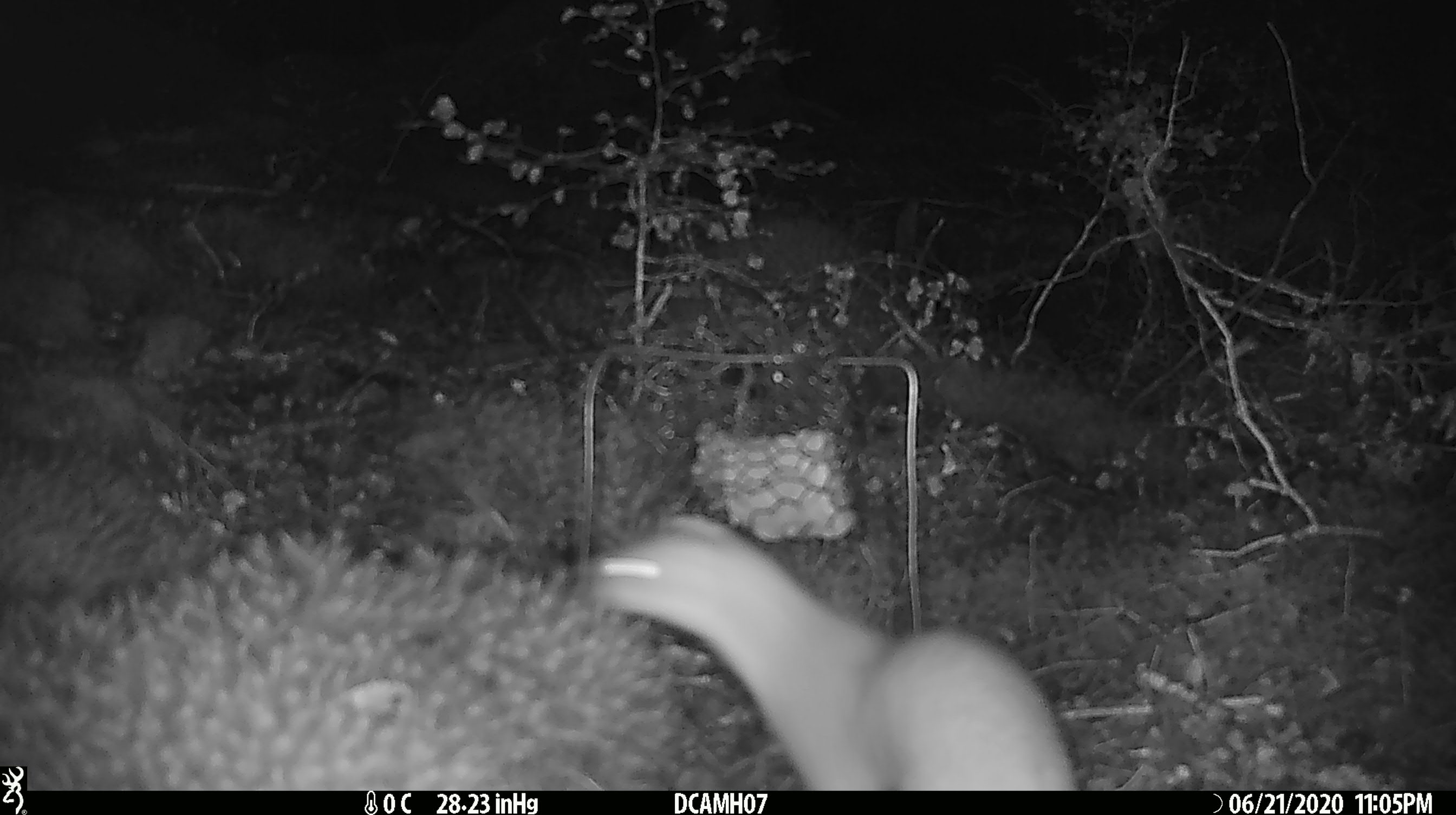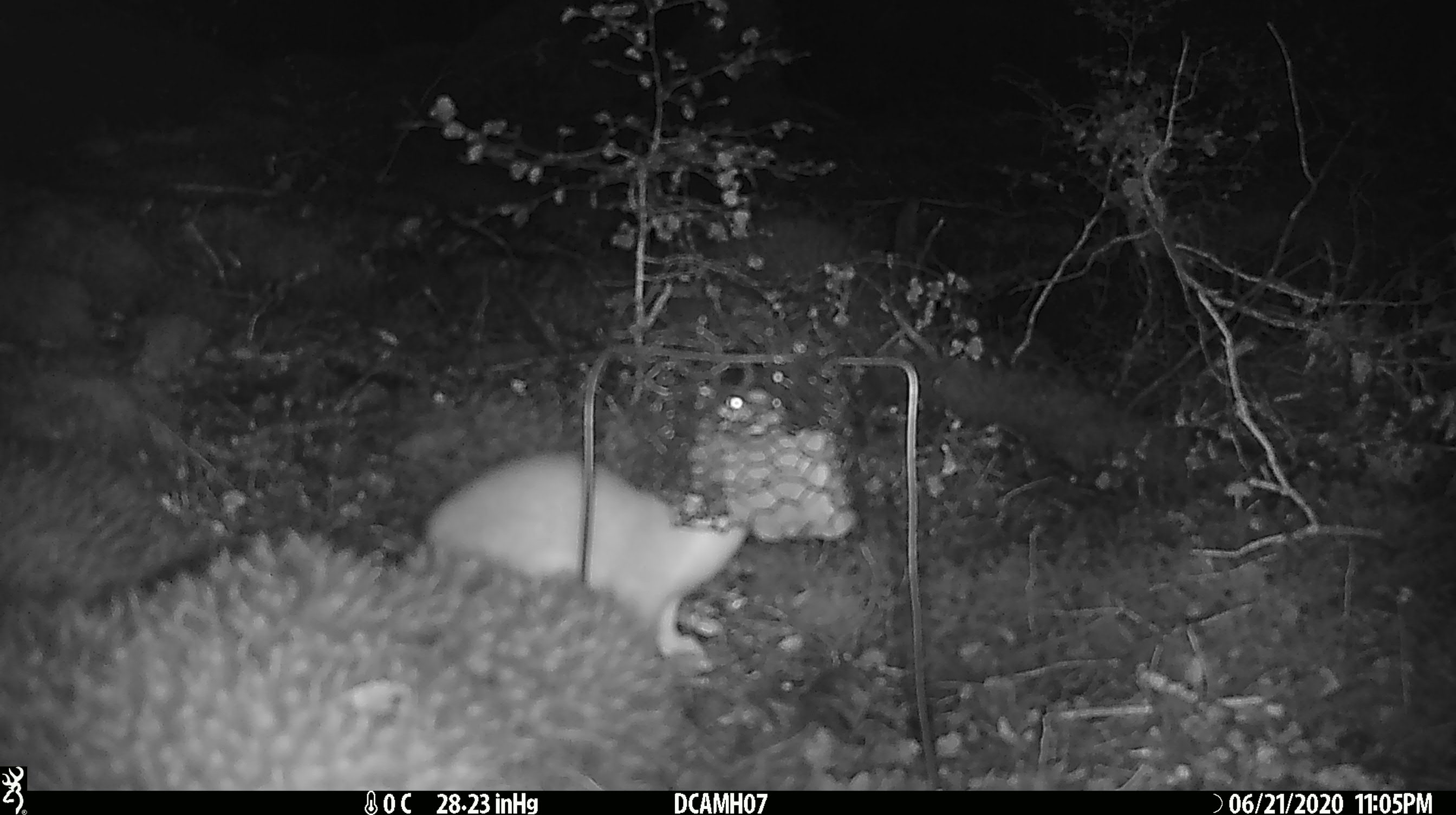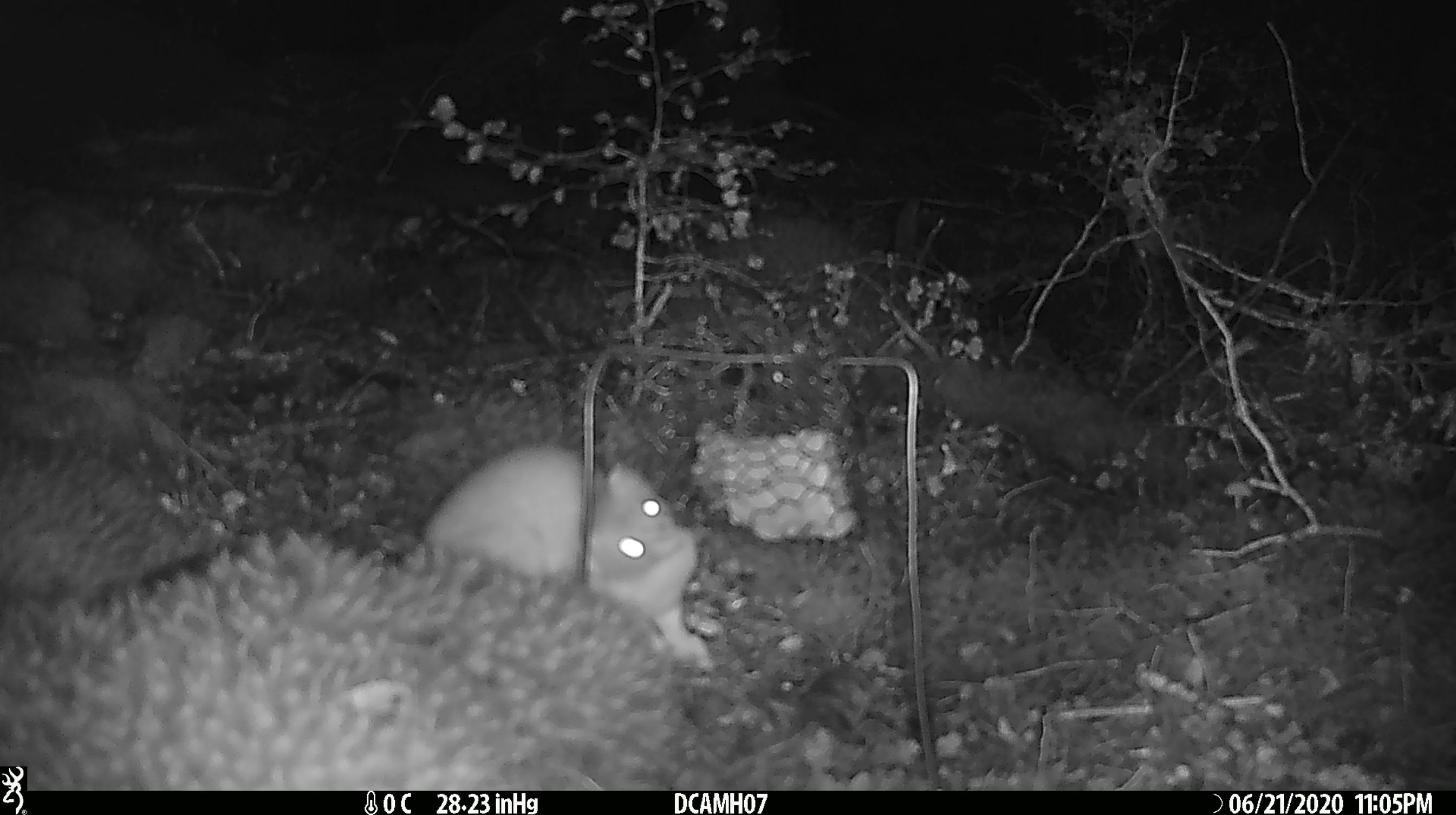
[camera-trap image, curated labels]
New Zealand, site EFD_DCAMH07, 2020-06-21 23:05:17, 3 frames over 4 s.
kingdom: Animalia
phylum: Chordata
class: Mammalia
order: Carnivora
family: Mustelidae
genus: Mustela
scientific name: Mustela erminea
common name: stoat